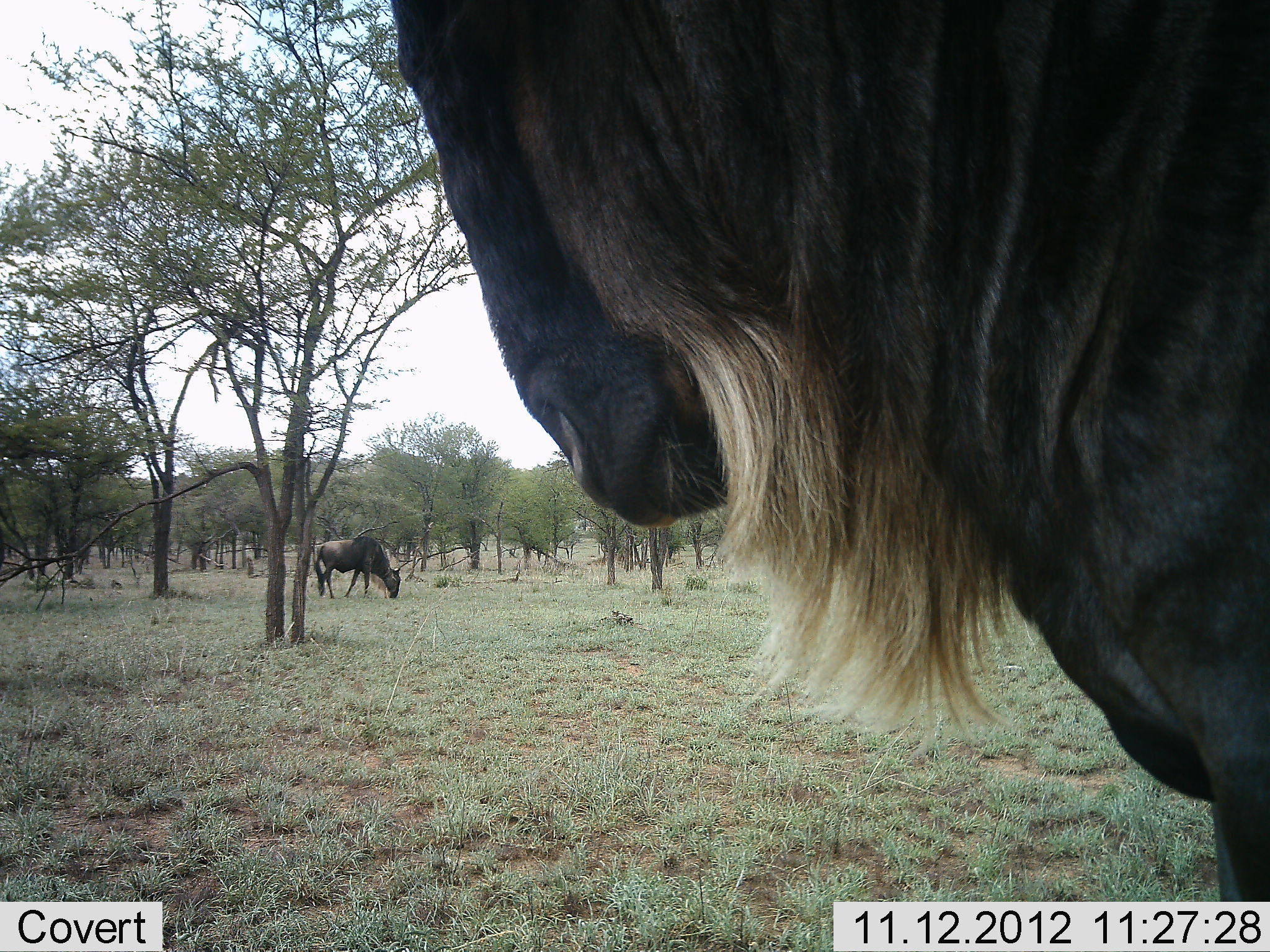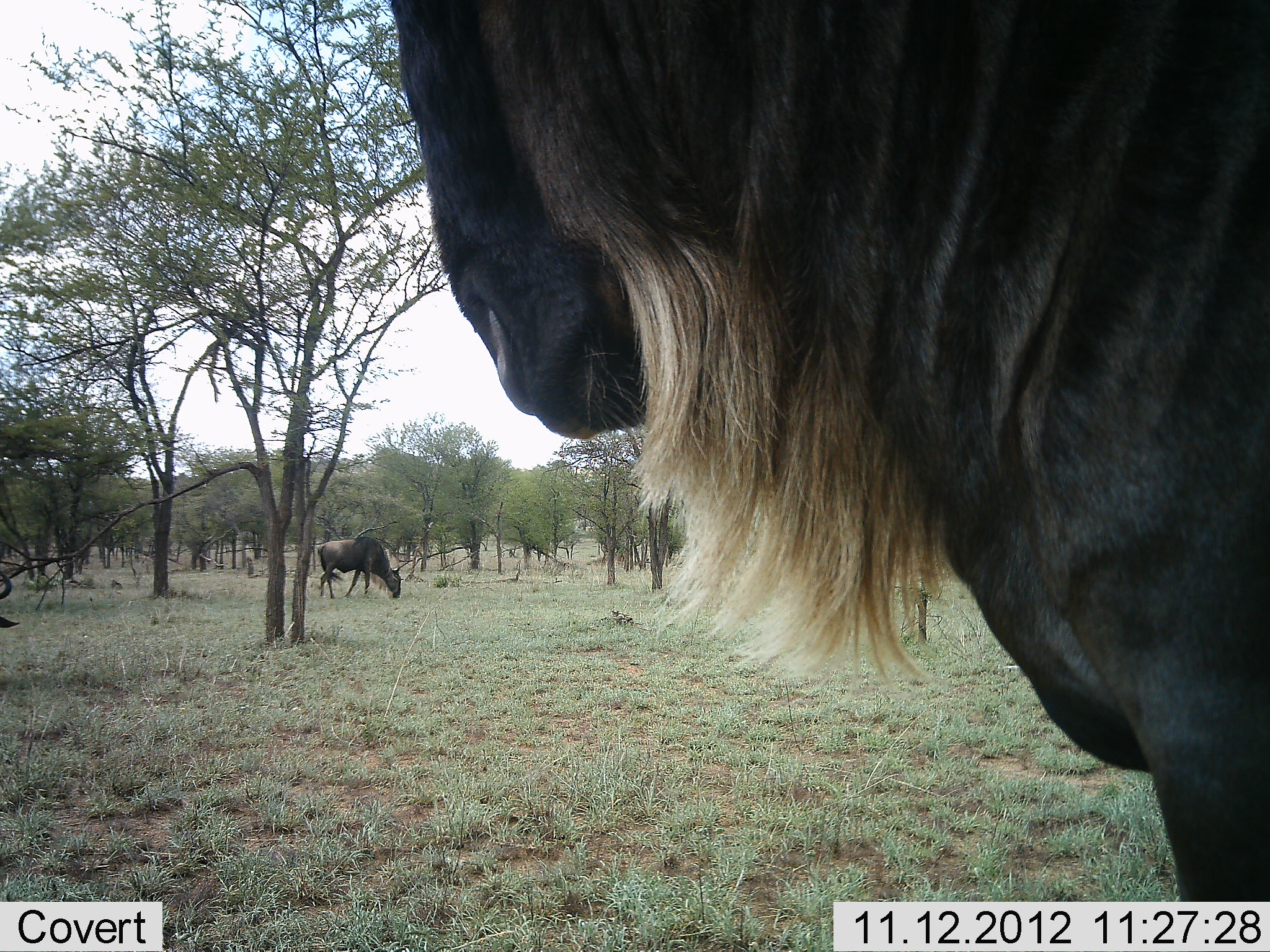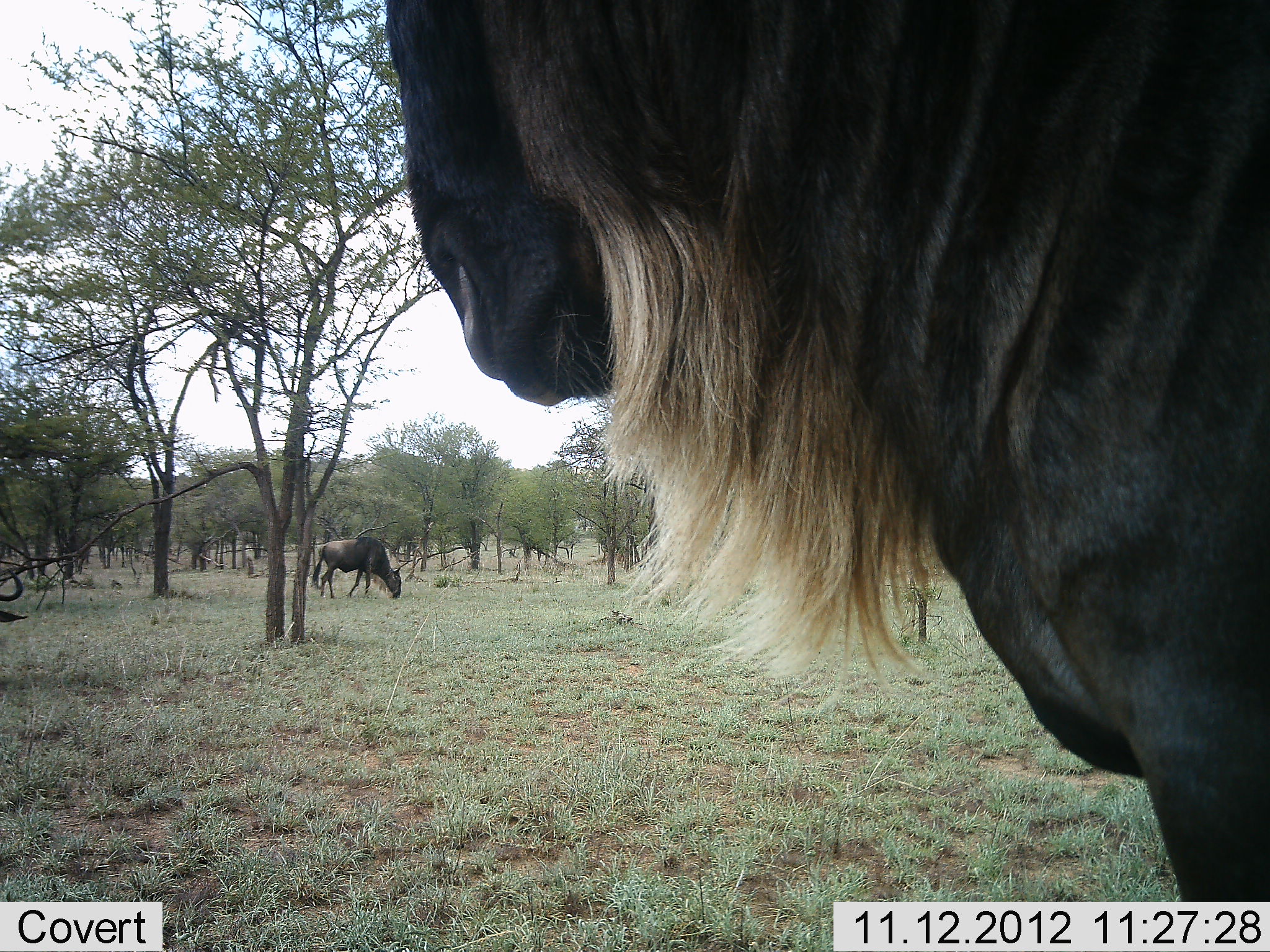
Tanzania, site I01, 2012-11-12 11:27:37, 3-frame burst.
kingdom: Animalia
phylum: Chordata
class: Mammalia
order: Artiodactyla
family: Bovidae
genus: Connochaetes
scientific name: Connochaetes taurinus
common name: blue wildebeest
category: wildebeest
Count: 3.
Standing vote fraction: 90%.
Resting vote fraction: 0%.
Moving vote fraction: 20%.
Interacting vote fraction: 0%.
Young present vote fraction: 0%.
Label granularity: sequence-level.